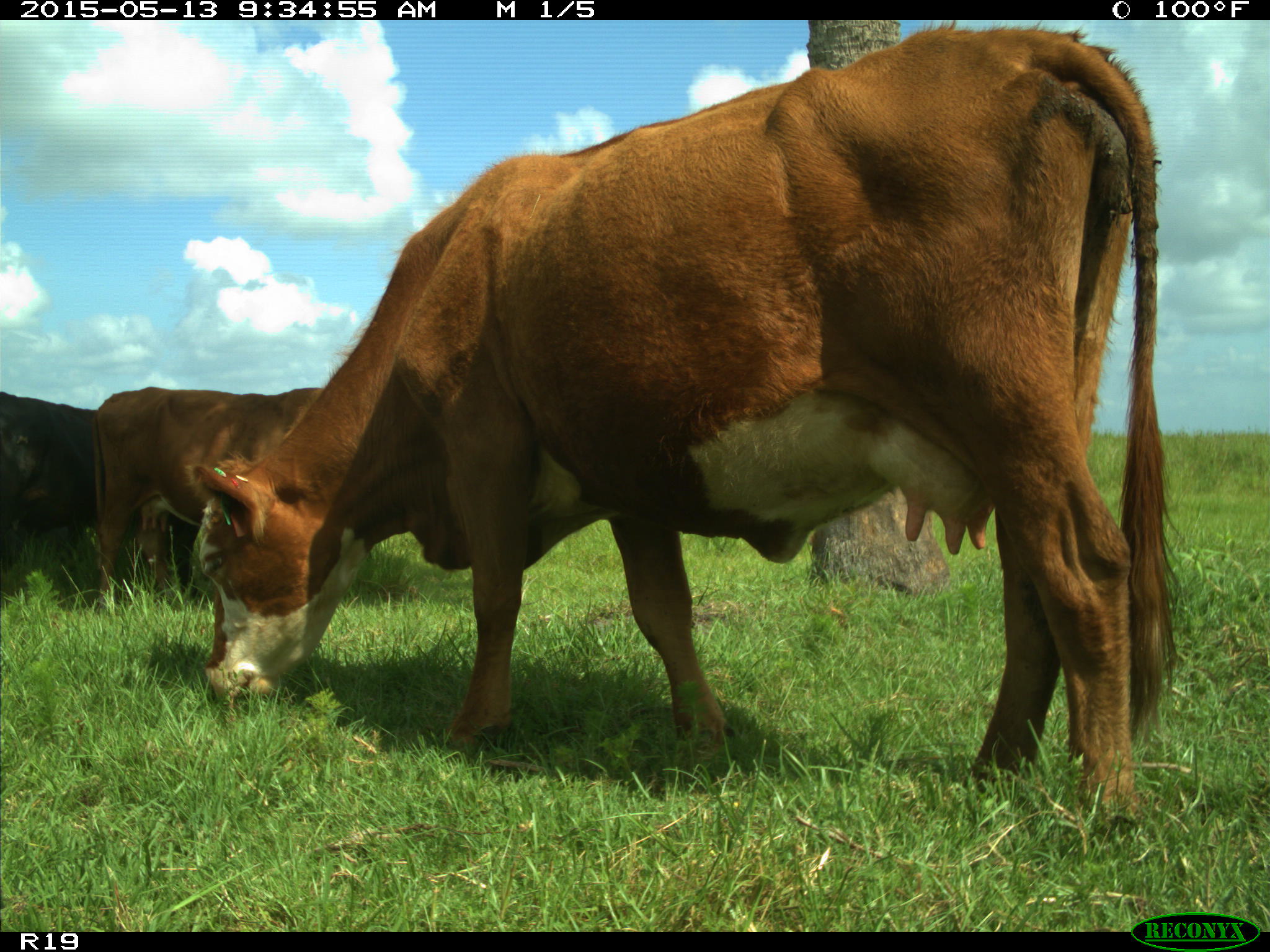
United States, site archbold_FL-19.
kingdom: Animalia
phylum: Chordata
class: Mammalia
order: Artiodactyla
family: Bovidae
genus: Bos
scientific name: Bos taurus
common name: domestic cow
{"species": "Bos taurus (domestic cow)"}